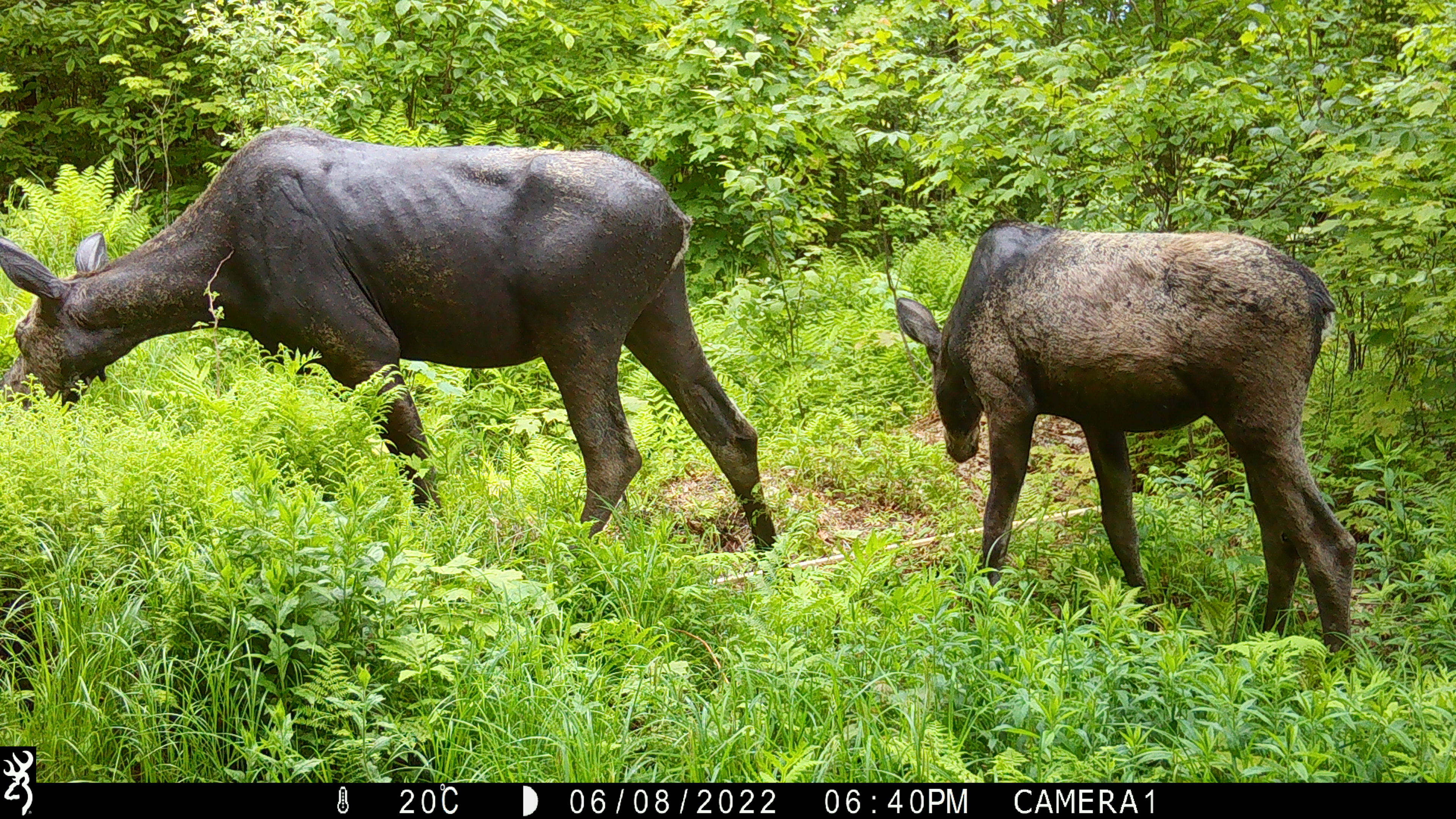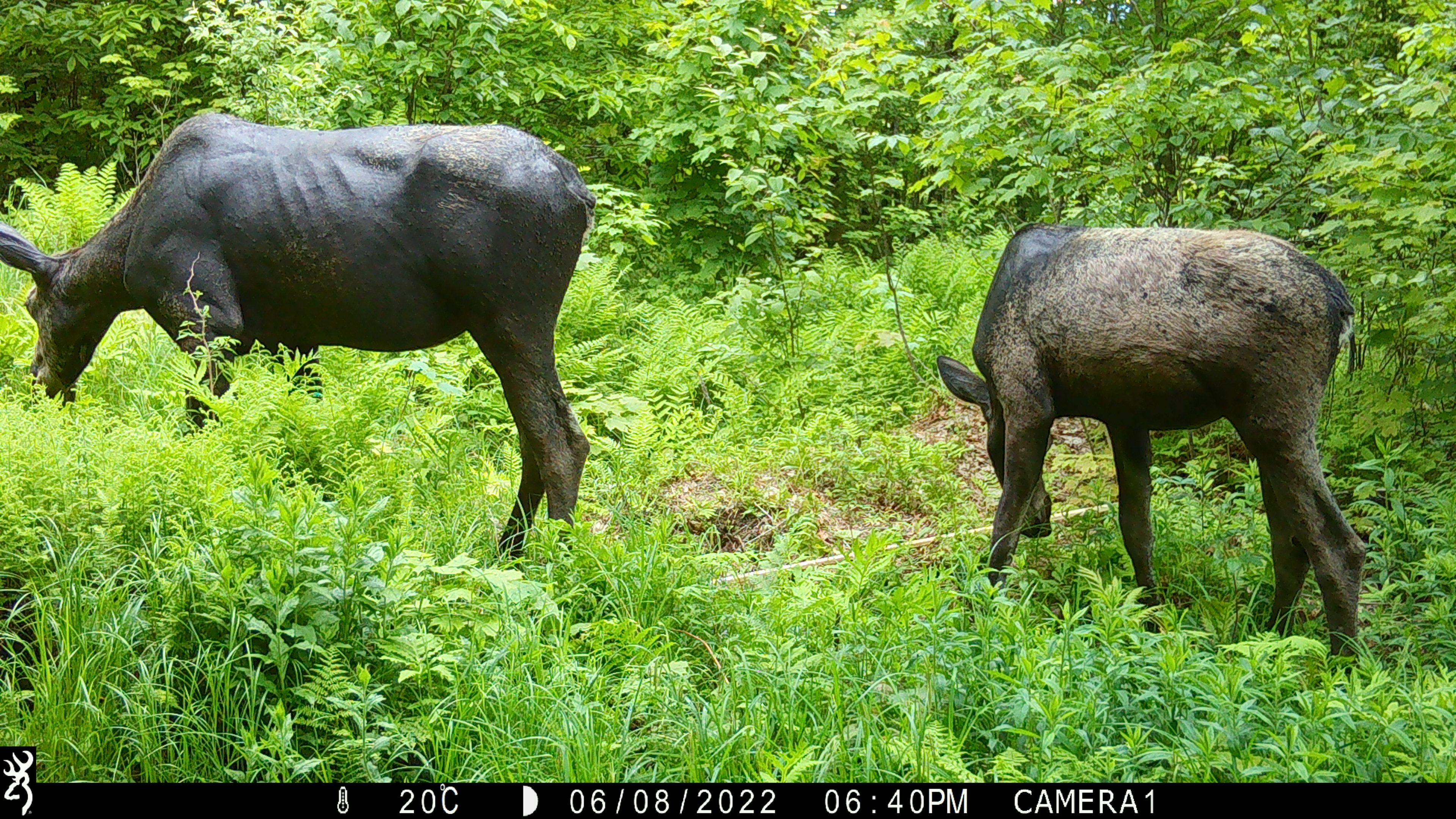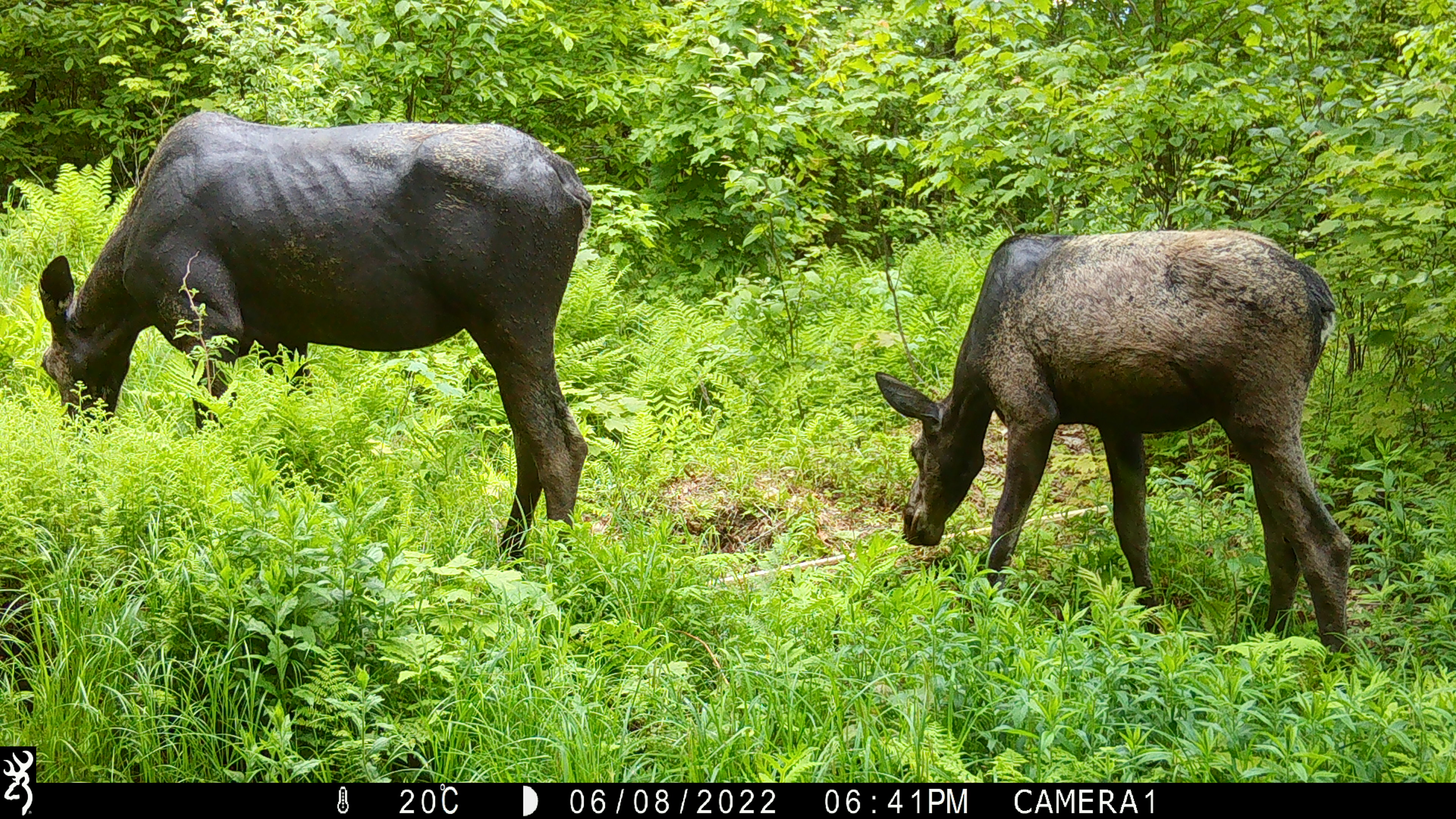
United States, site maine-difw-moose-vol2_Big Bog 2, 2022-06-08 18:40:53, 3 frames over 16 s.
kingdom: Animalia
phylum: Chordata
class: Mammalia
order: Artiodactyla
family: Cervidae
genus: Alces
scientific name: Alces alces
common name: moose